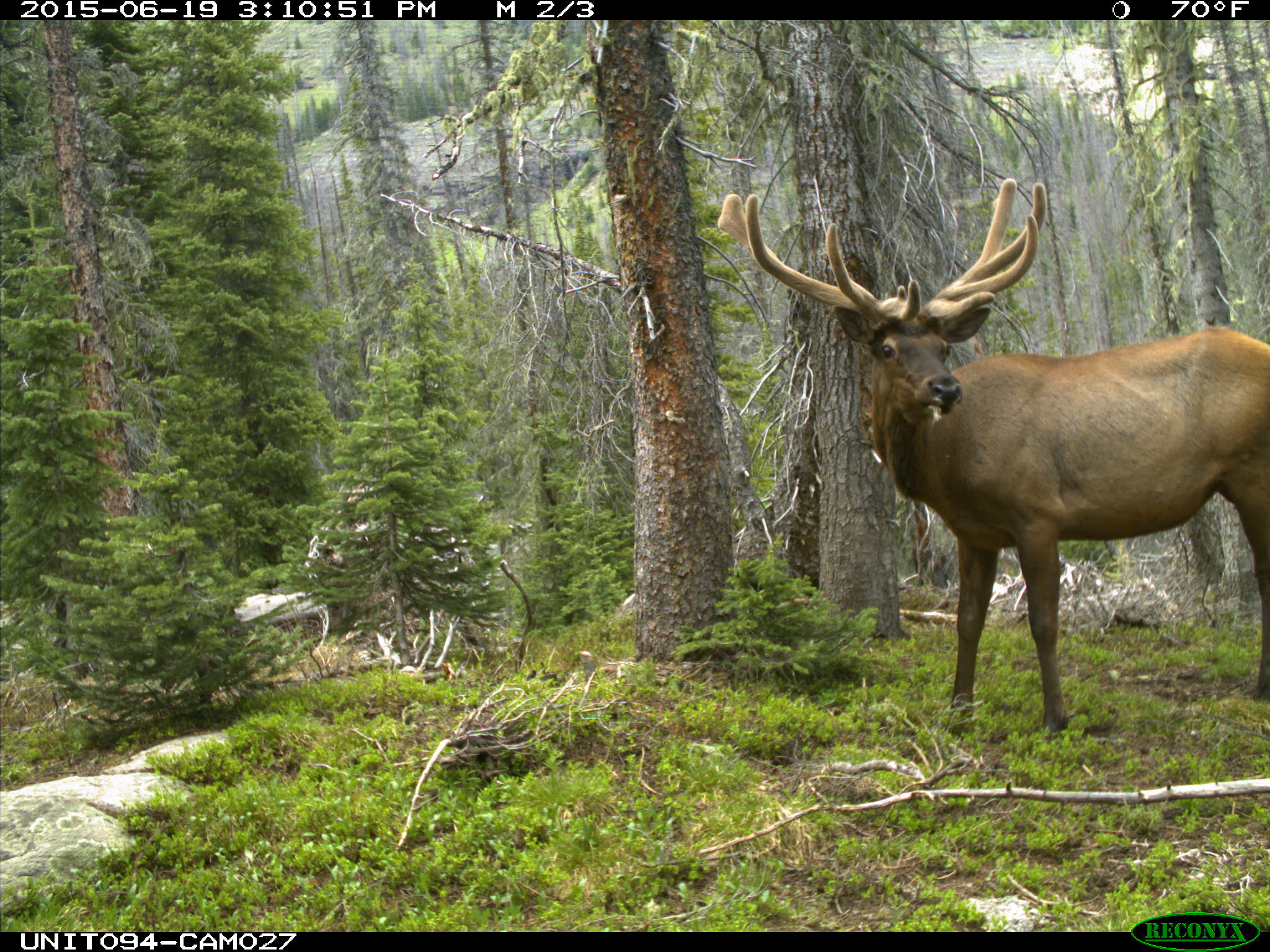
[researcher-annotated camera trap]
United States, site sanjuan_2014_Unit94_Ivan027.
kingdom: Animalia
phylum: Chordata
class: Mammalia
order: Artiodactyla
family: Cervidae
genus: Cervus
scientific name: Cervus elaphus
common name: red deer